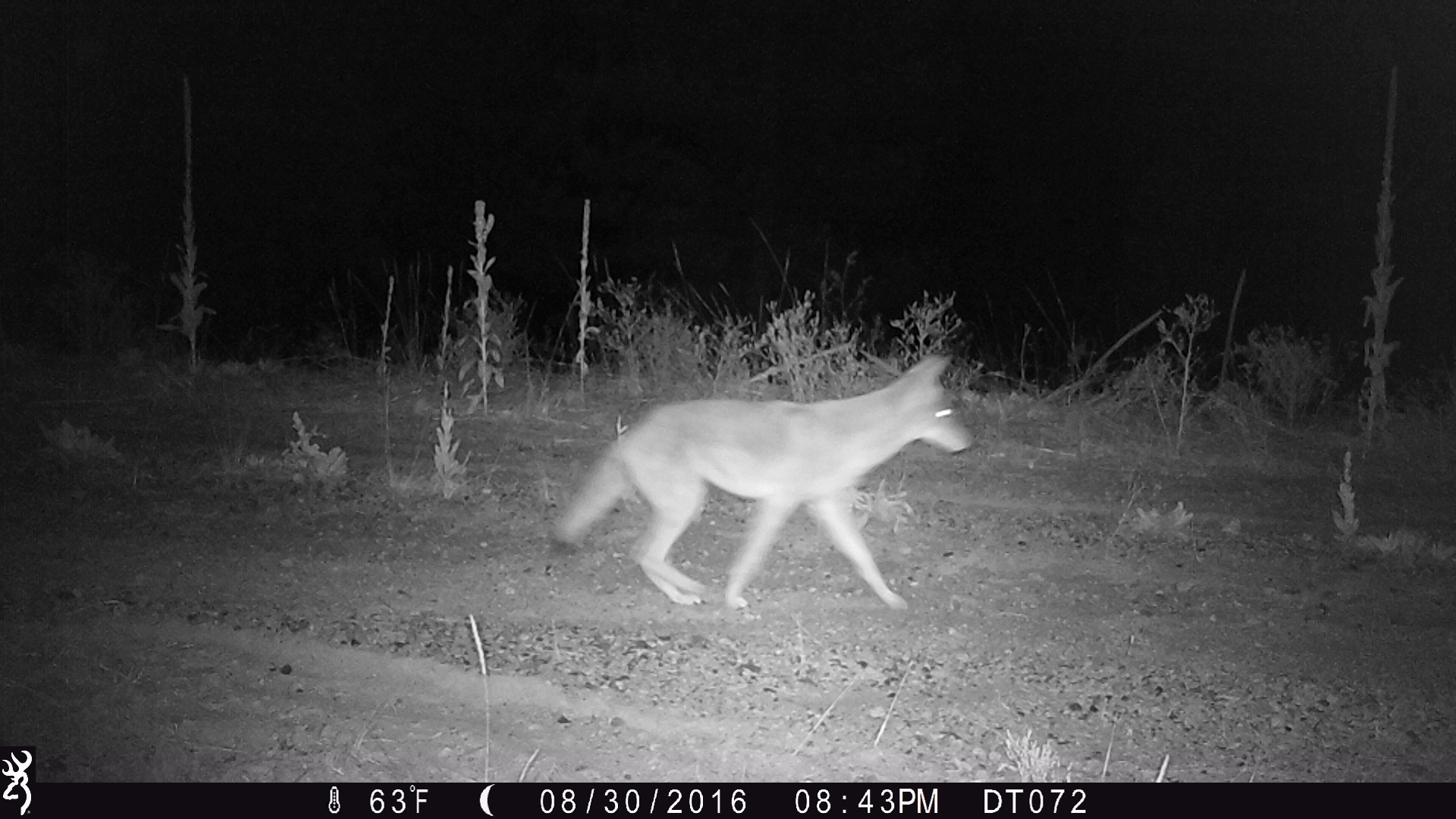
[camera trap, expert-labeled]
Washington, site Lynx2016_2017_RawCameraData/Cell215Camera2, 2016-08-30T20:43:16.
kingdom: Animalia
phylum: Chordata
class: Mammalia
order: Carnivora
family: Canidae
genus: Canis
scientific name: Canis latrans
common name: coyote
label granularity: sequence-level